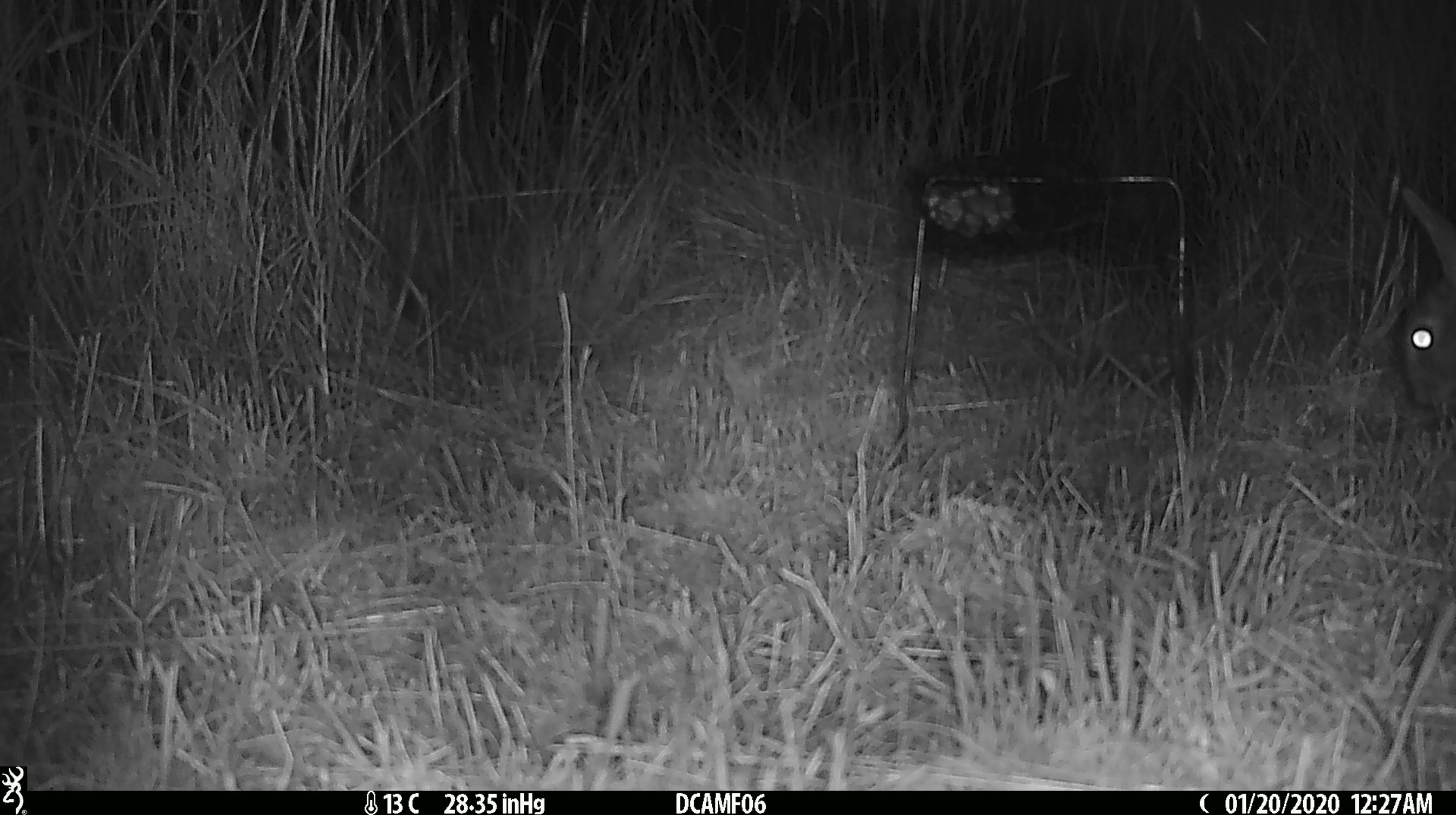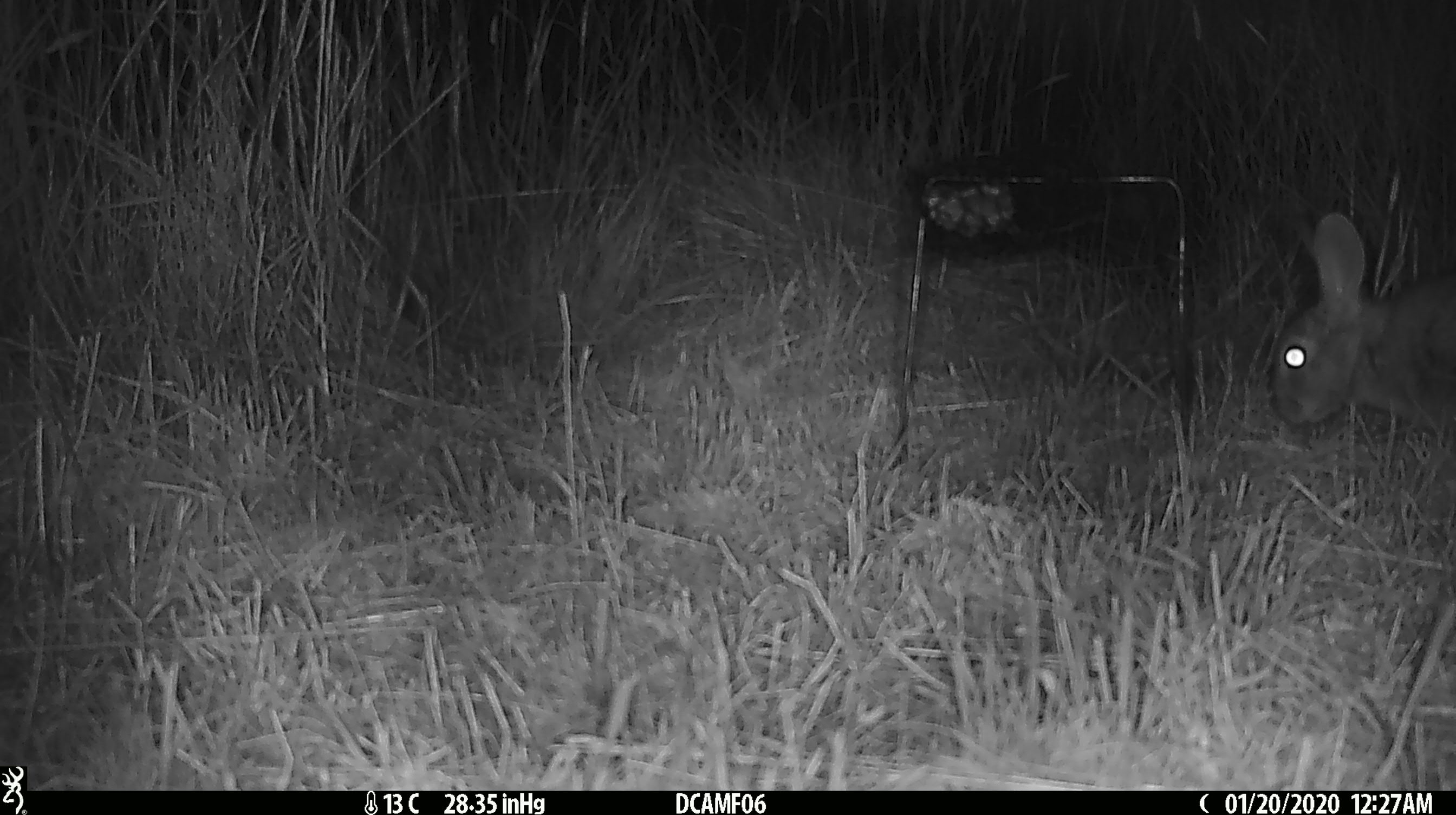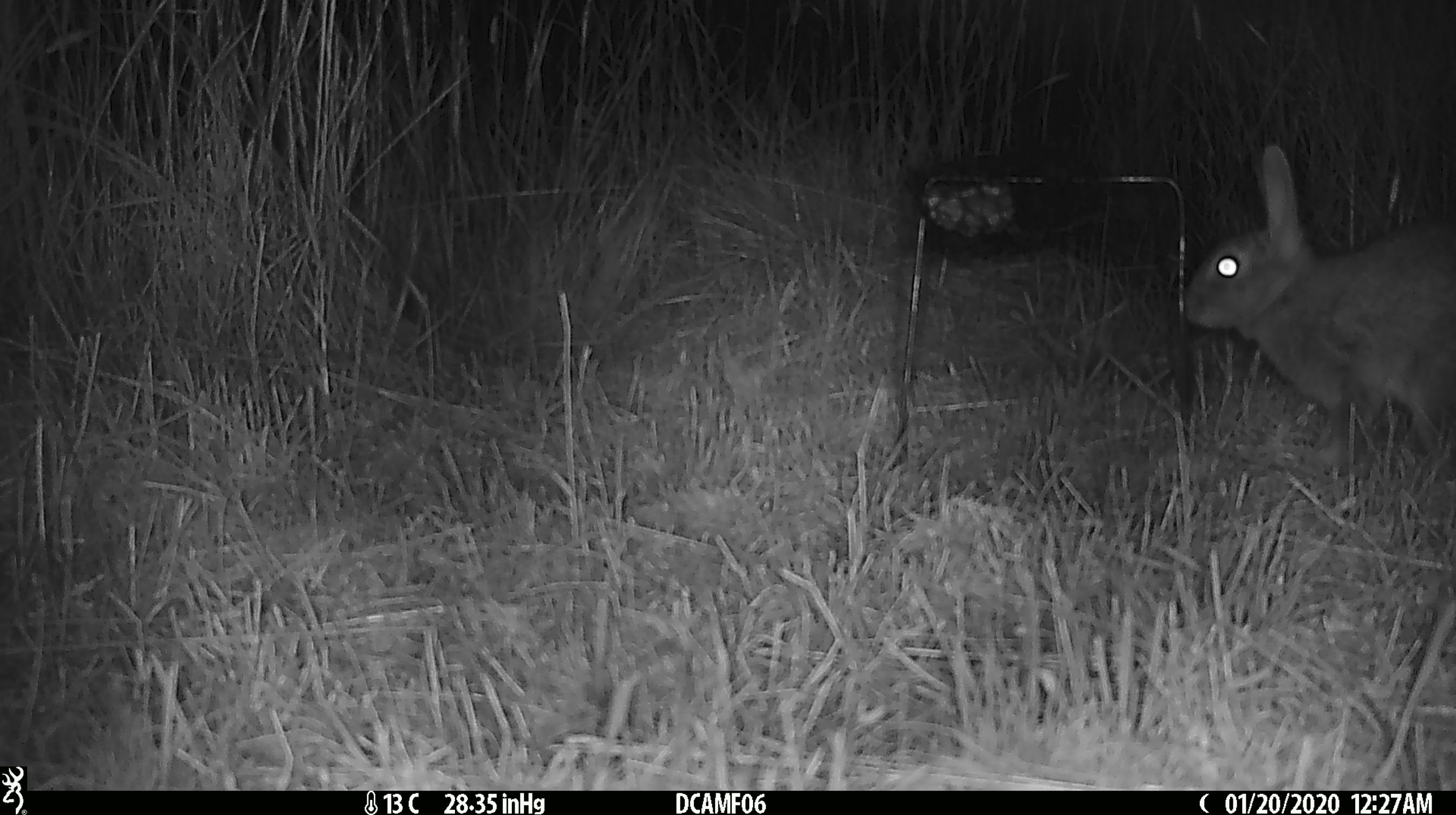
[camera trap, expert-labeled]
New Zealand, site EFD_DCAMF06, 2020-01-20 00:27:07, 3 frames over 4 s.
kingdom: Animalia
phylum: Chordata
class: Mammalia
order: Lagomorpha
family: Leporidae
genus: Oryctolagus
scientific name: Oryctolagus cuniculus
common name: european rabbit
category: rabbit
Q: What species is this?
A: Rabbit (european rabbit) (Oryctolagus cuniculus).